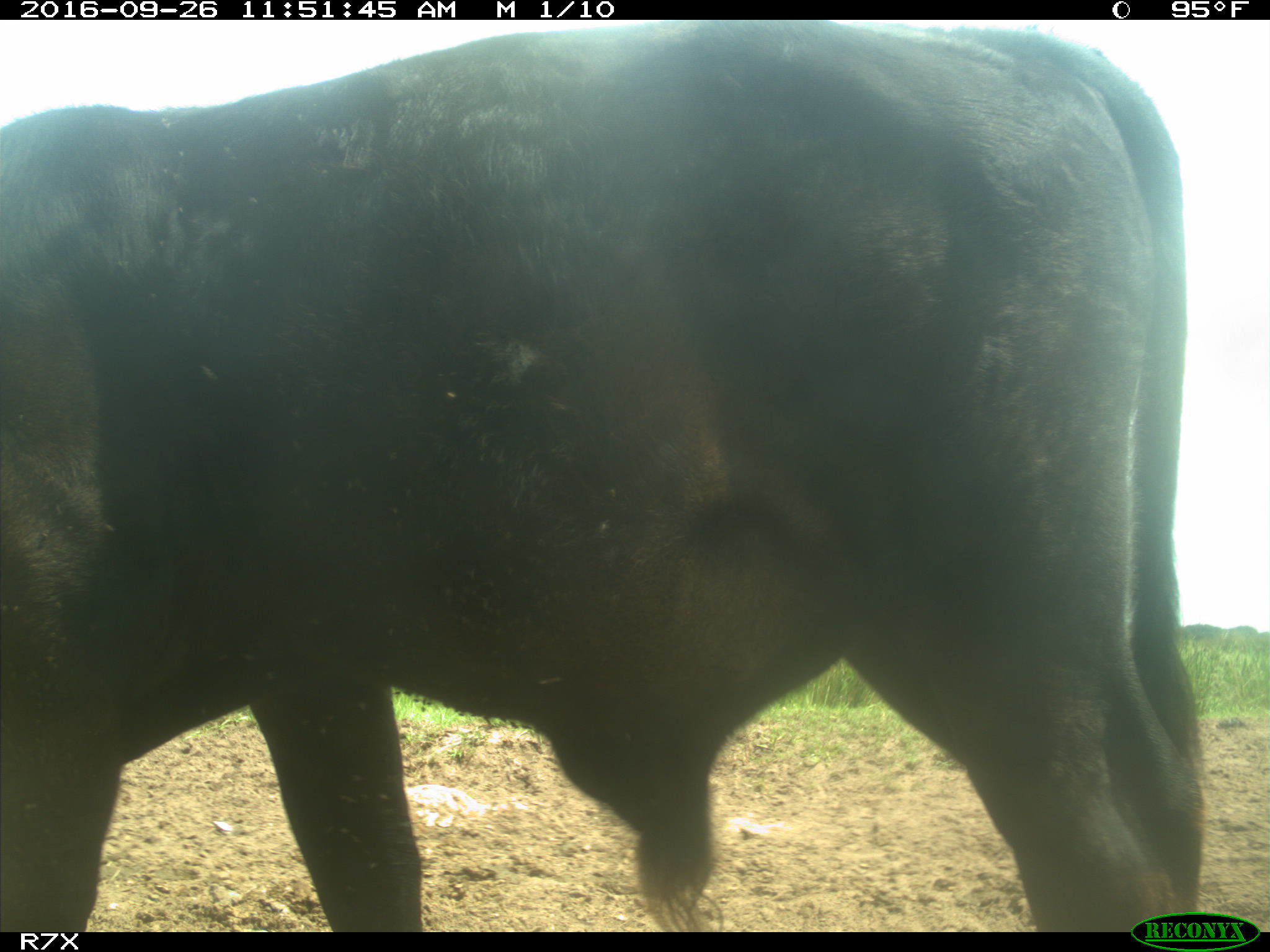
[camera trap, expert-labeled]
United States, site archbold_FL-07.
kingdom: Animalia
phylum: Chordata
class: Mammalia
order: Artiodactyla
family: Bovidae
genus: Bos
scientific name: Bos taurus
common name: domestic cow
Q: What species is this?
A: Bos taurus (domestic cow).